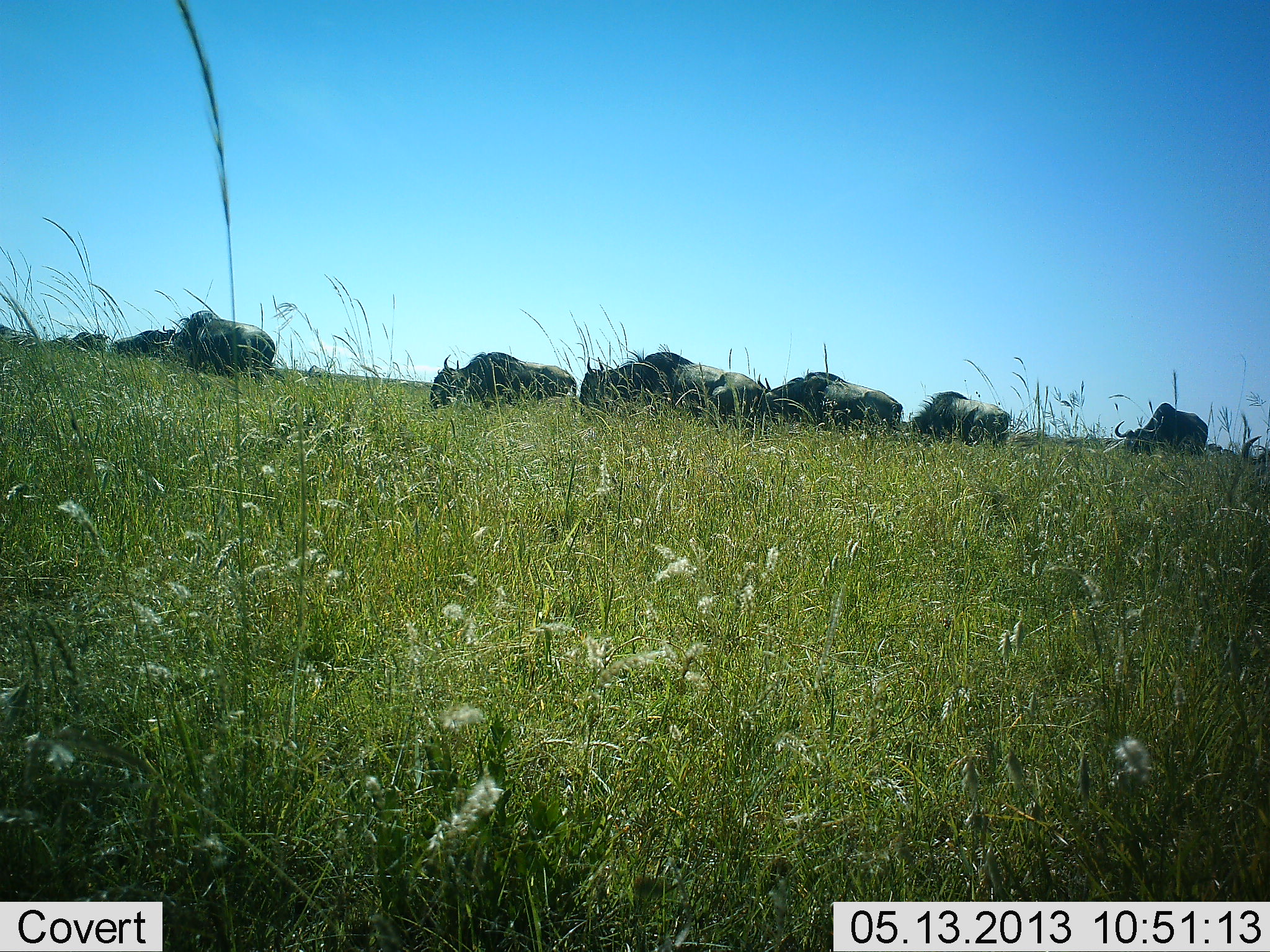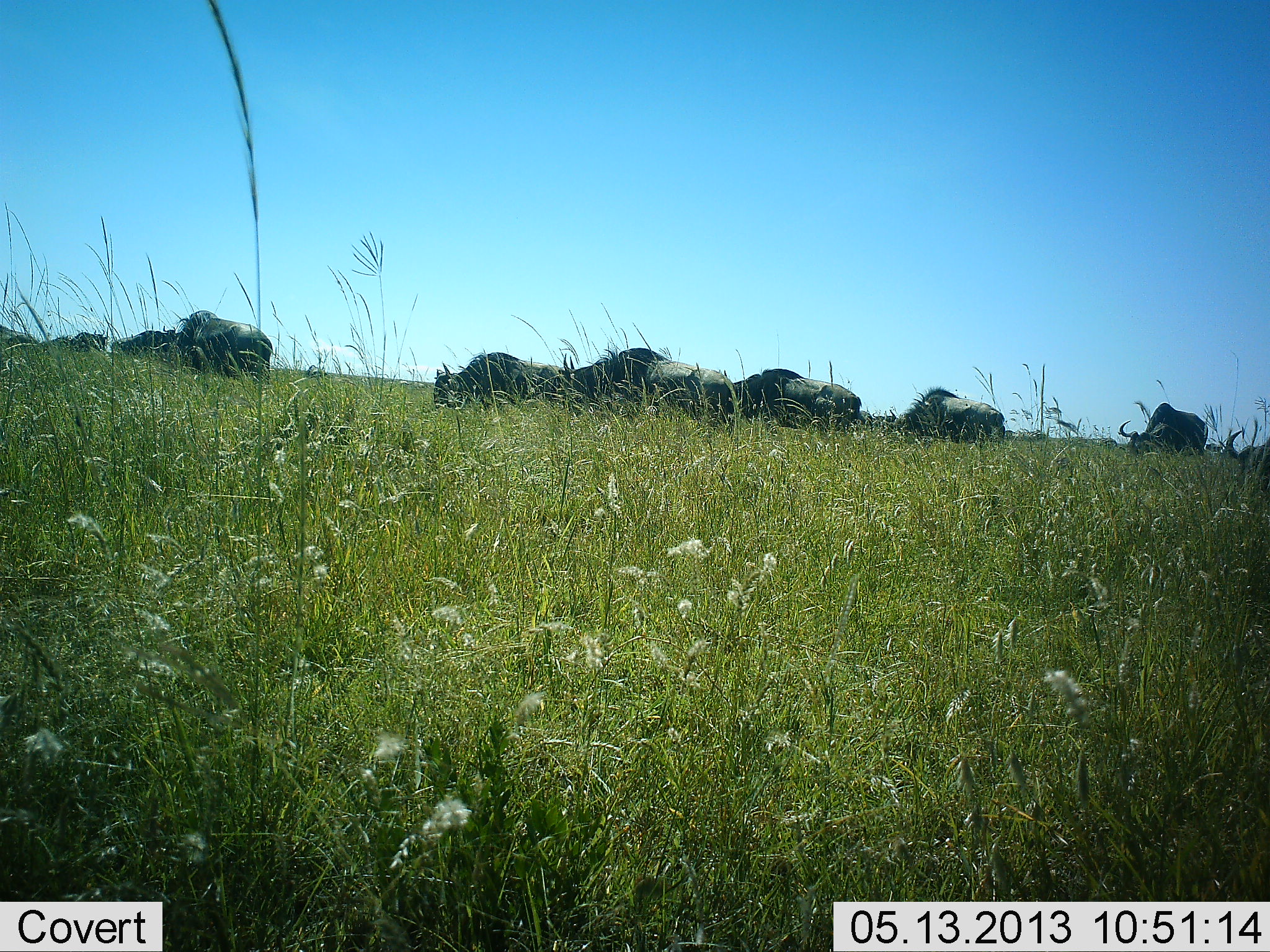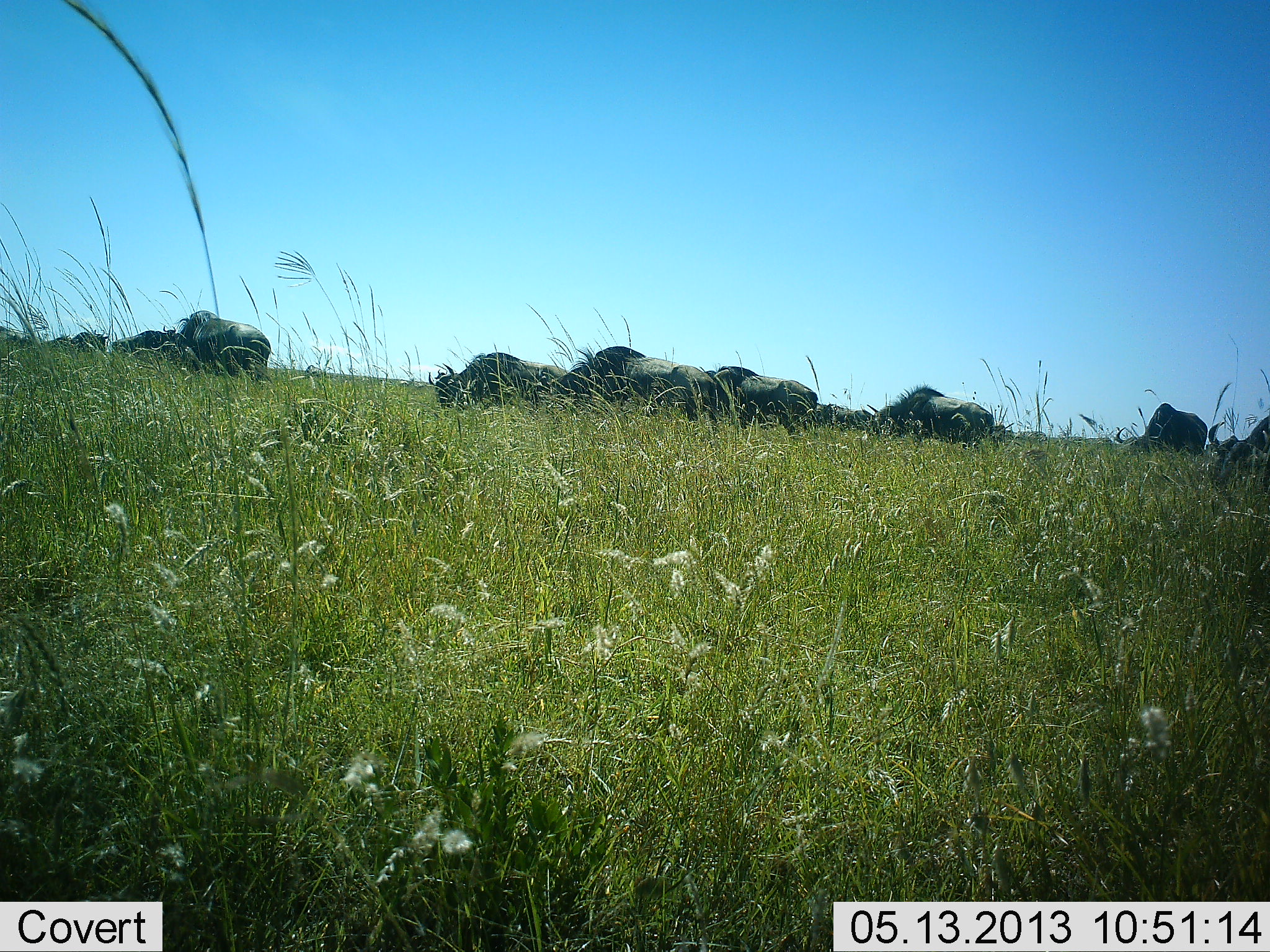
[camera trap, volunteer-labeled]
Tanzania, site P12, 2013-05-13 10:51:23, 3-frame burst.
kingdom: Animalia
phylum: Chordata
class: Mammalia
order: Artiodactyla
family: Bovidae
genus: Connochaetes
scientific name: Connochaetes taurinus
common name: blue wildebeest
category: wildebeest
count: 10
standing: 30%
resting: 10%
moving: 50%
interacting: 20%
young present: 0%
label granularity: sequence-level